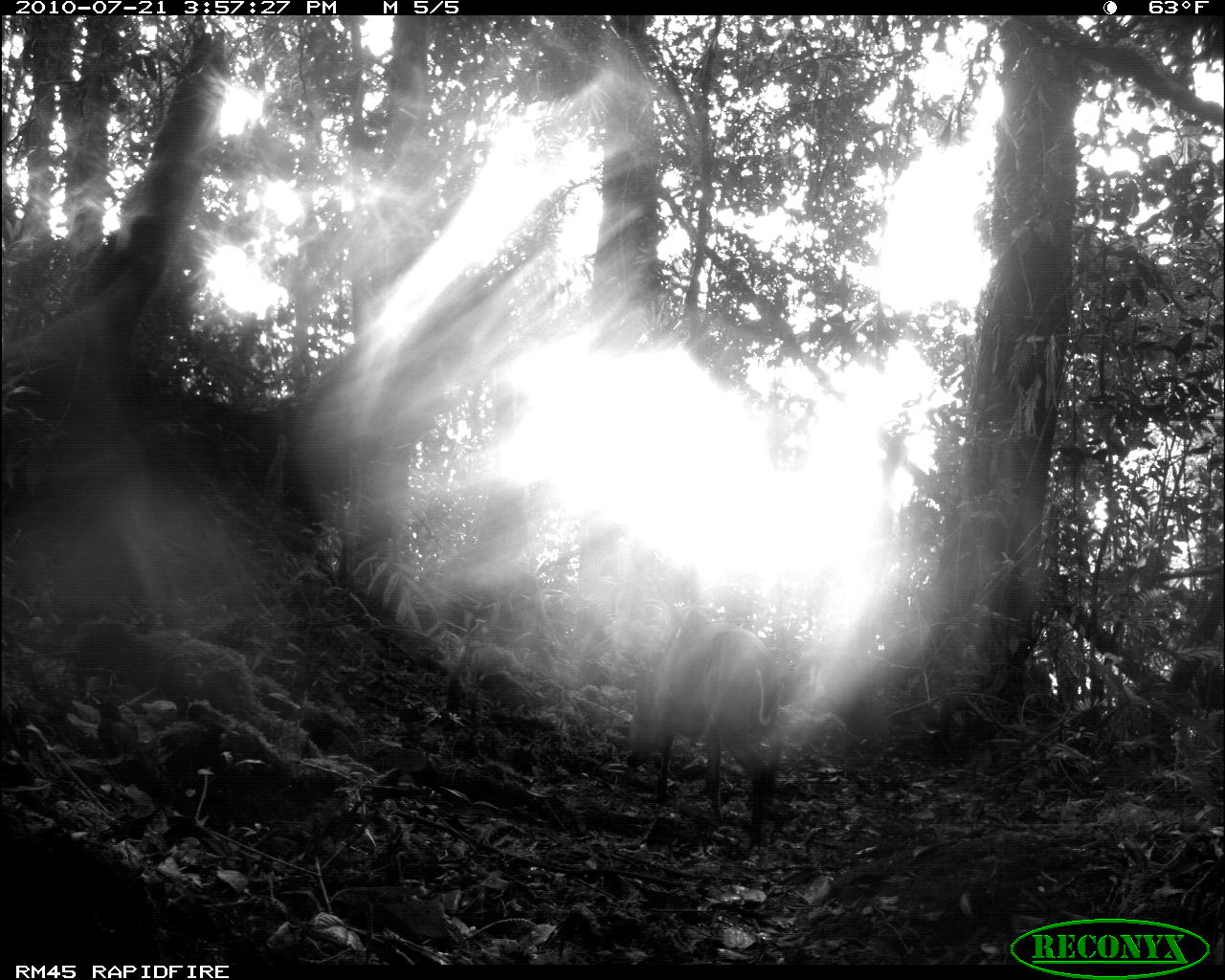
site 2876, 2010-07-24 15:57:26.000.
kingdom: Animalia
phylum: Chordata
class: Mammalia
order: Artiodactyla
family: Cervidae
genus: Muntiacus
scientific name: Muntiacus muntjak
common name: southern red muntjac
Muntiacus muntjak (southern red muntjac), count 1.